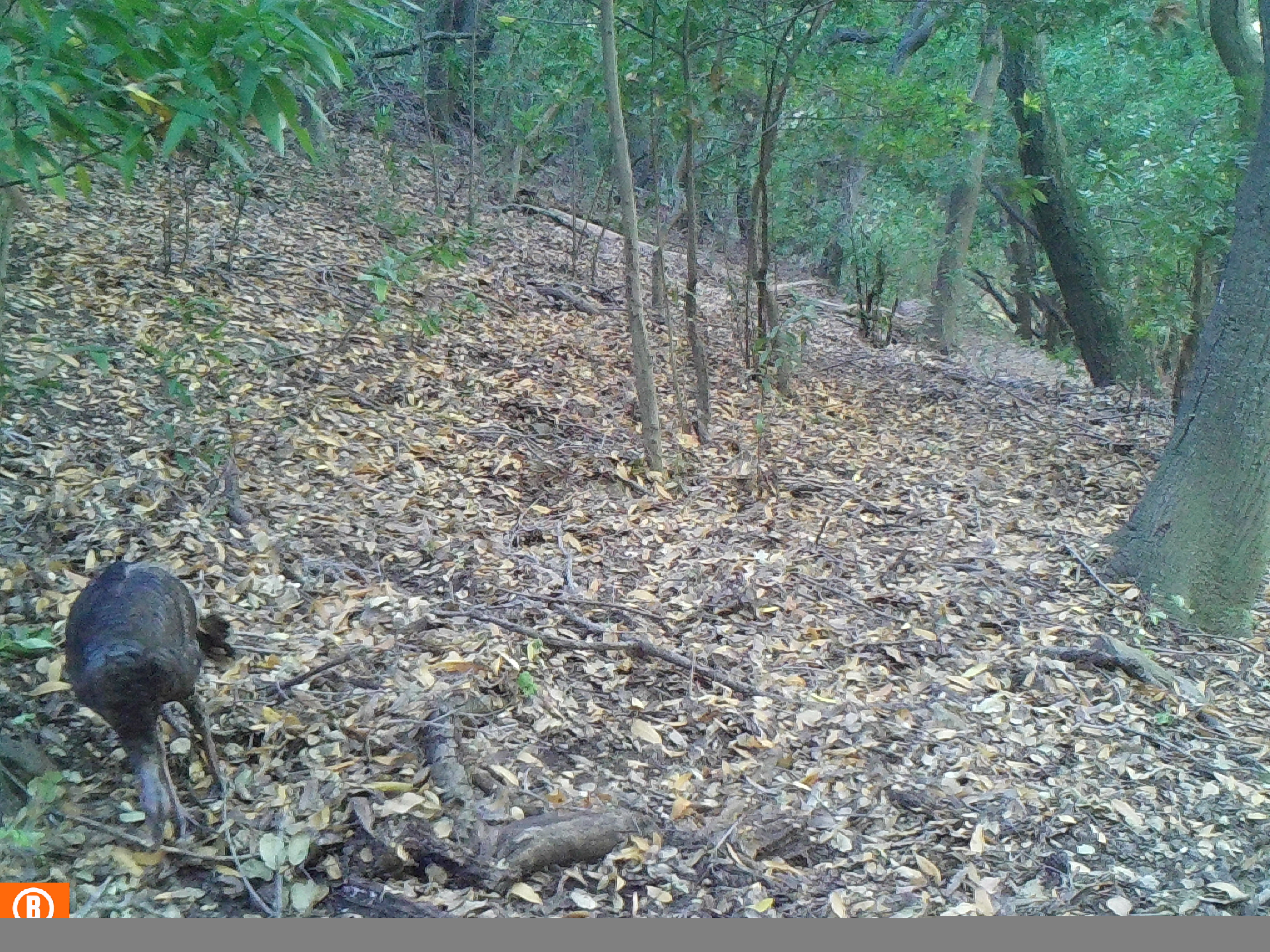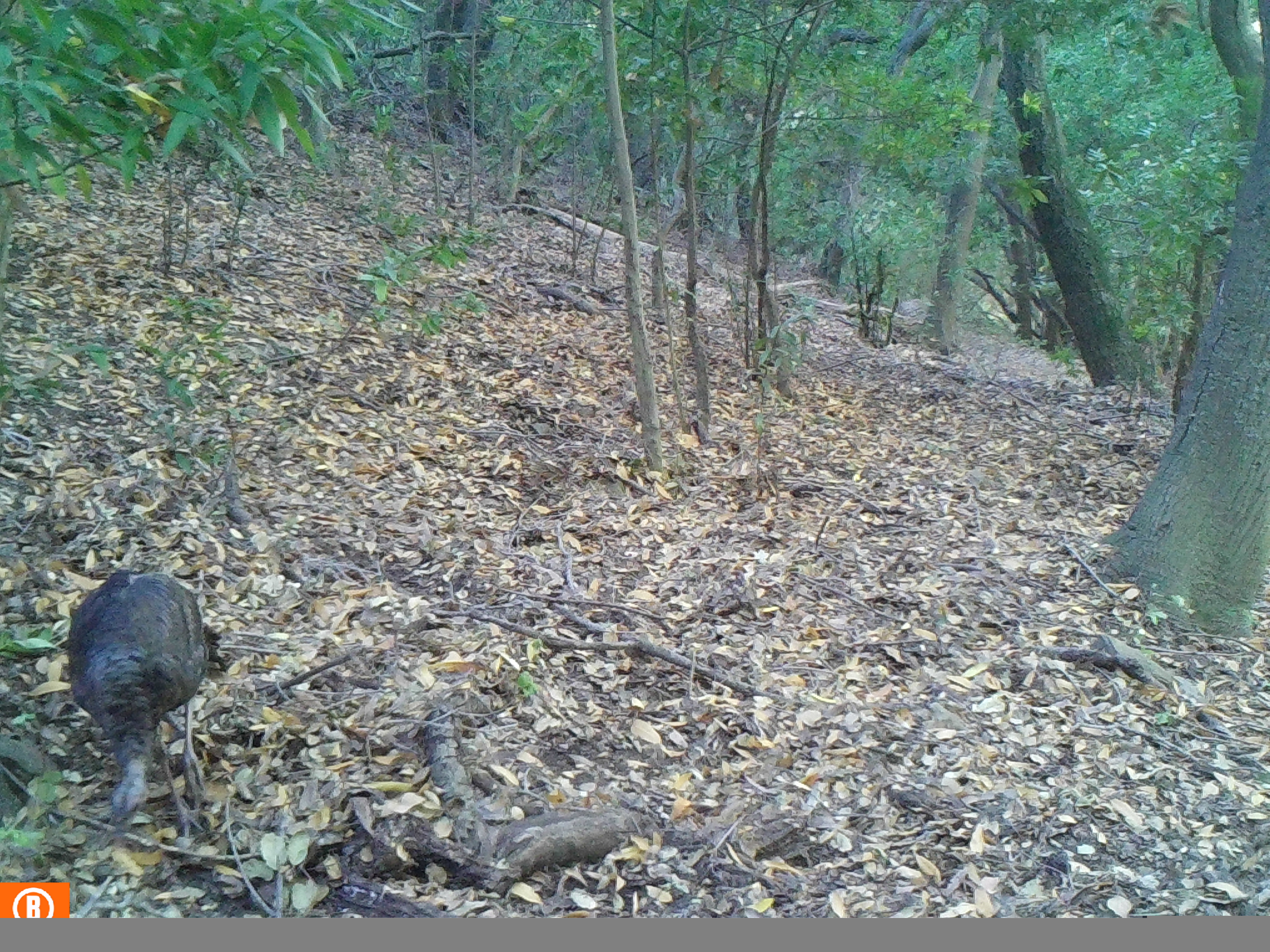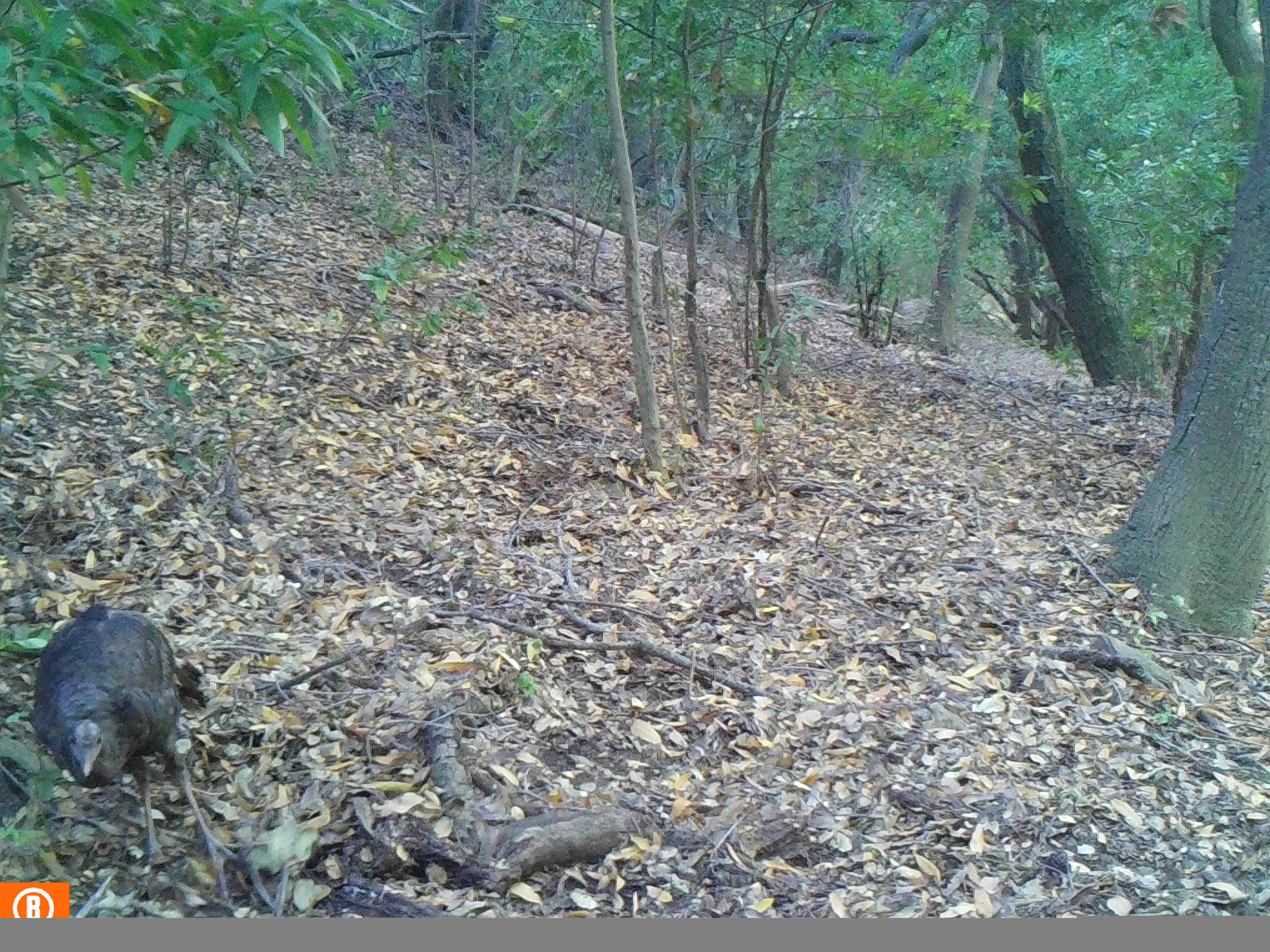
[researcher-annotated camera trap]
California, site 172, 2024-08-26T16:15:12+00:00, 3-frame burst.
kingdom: Animalia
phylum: Chordata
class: Aves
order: Galliformes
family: Phasianidae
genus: Meleagris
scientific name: Meleagris gallopavo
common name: turkey